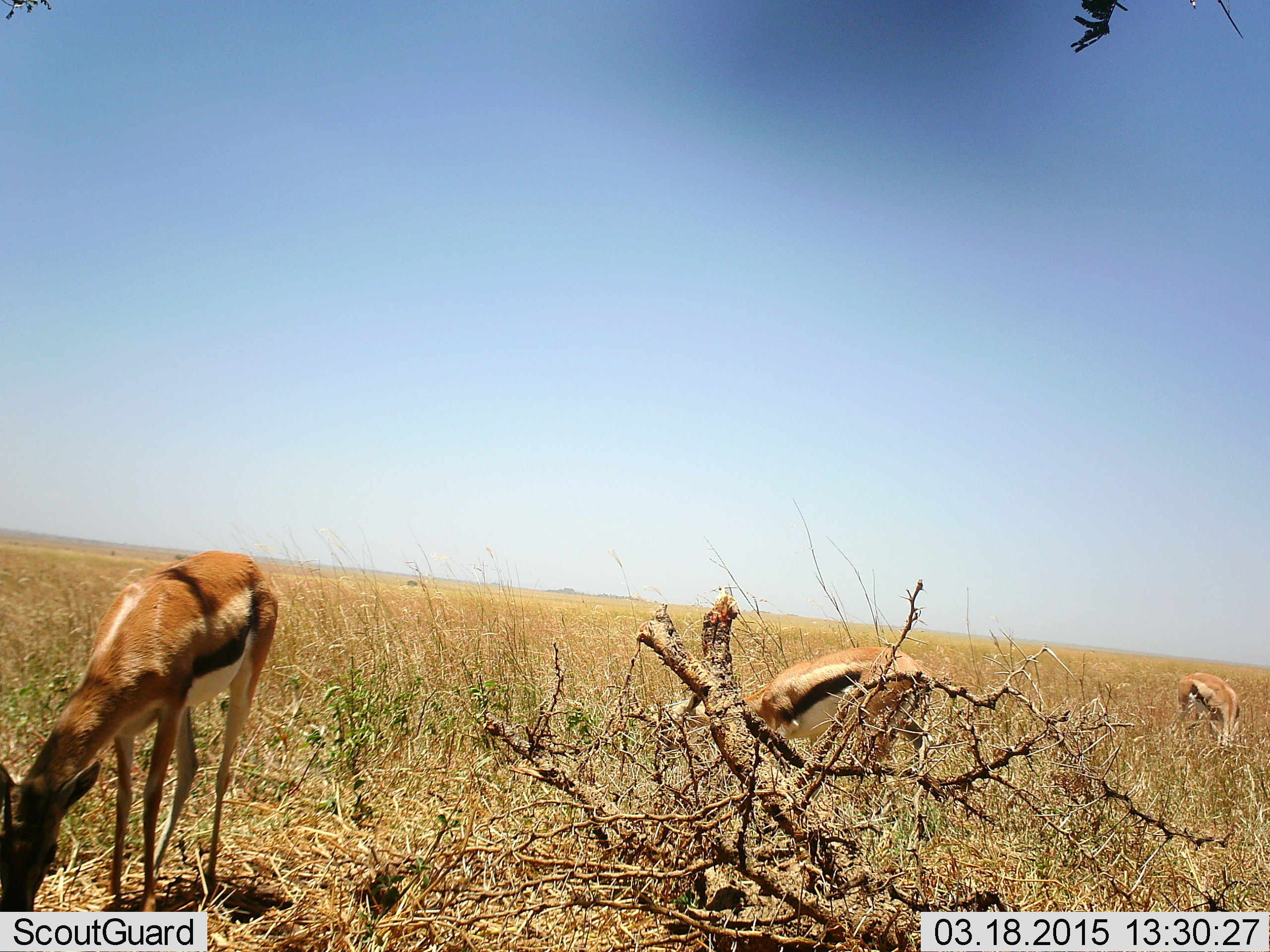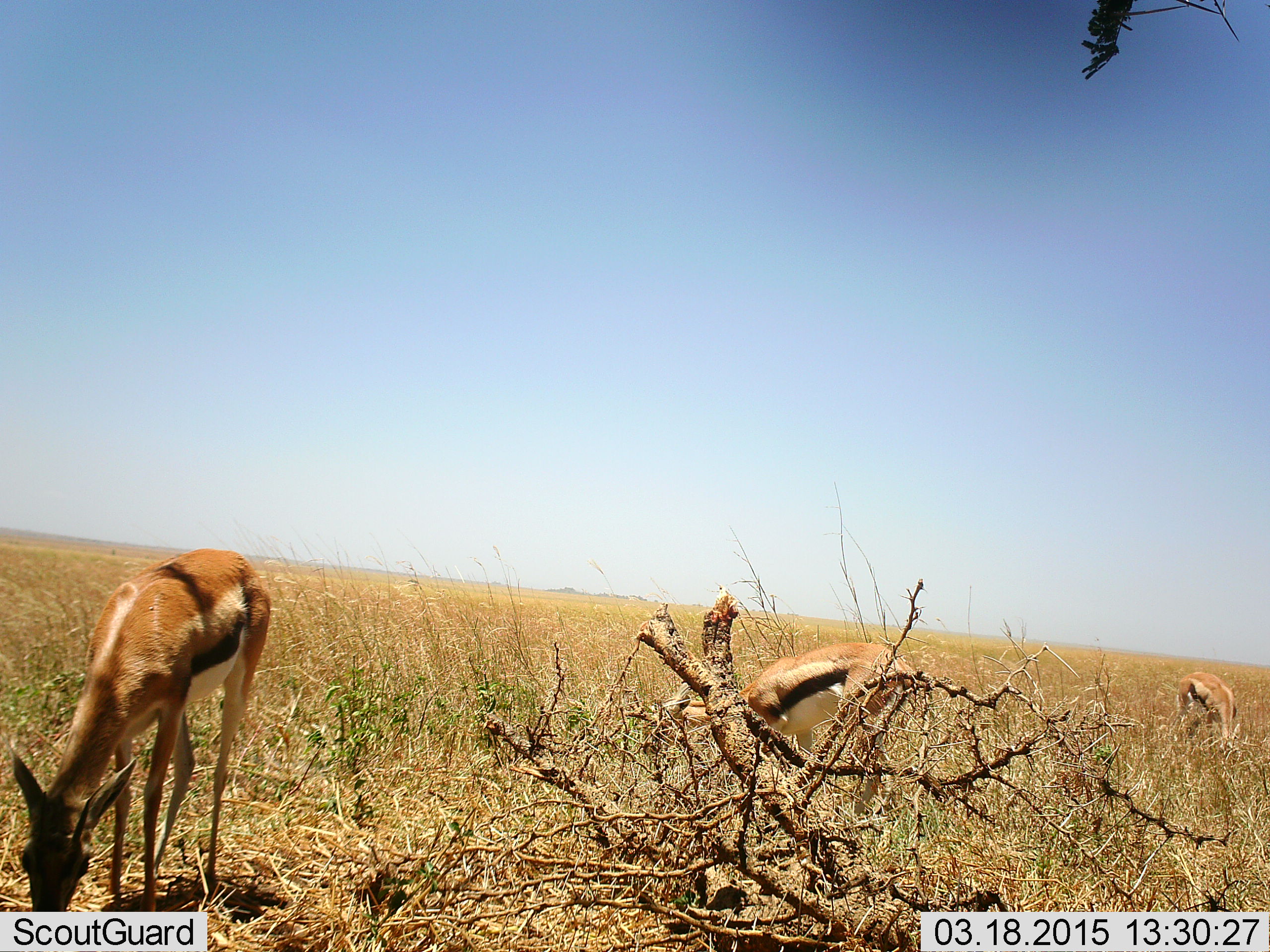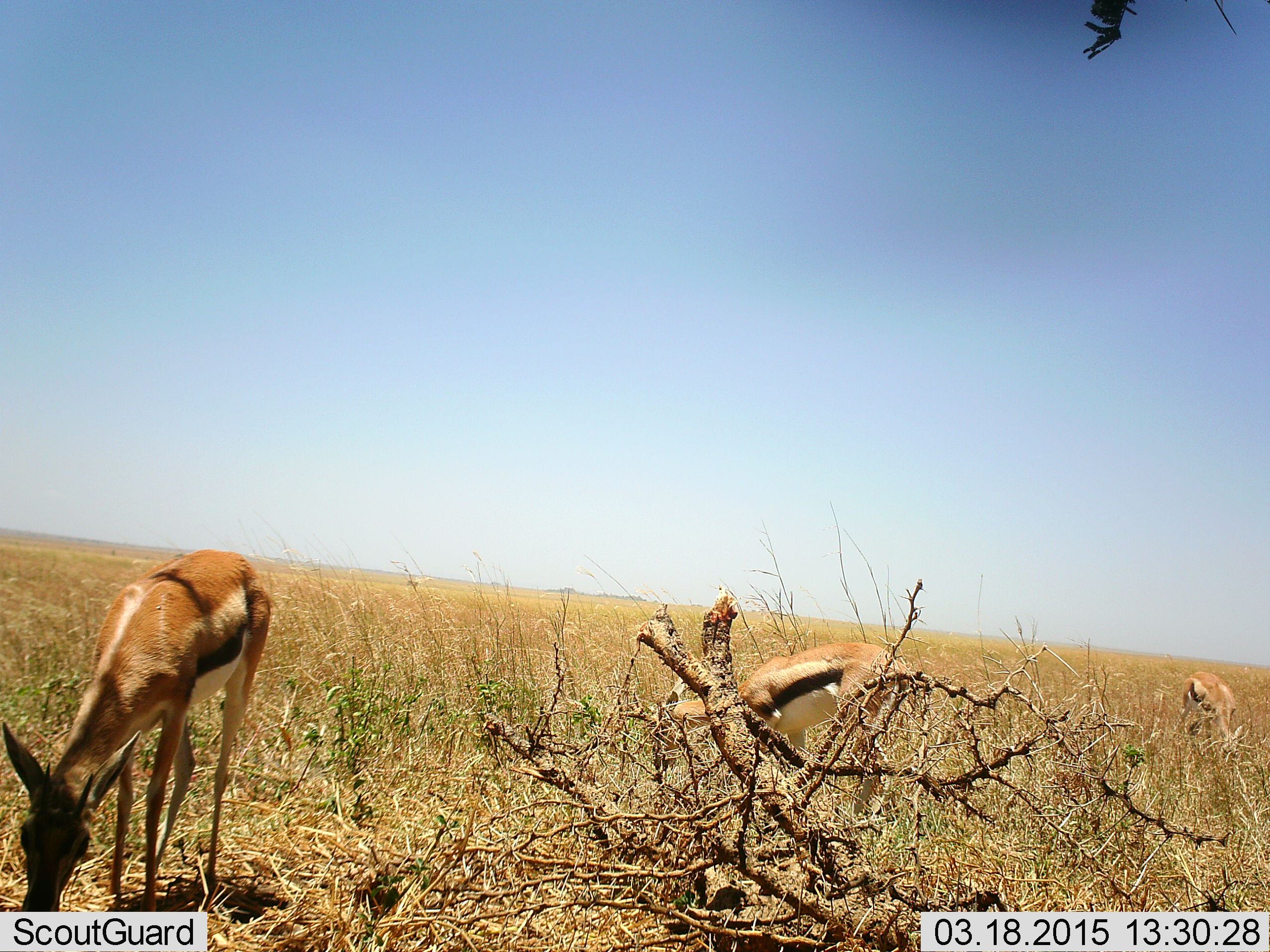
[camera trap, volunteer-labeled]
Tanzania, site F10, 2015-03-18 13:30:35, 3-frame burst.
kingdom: Animalia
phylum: Chordata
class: Mammalia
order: Artiodactyla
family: Bovidae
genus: Eudorcas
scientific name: Eudorcas thomsonii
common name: thomson's gazelle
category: gazellethomsons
Gazellethomsons (thomson's gazelle) (Eudorcas thomsonii), count 3. Behavior (volunteer vote fractions): standing 20%, resting 10%, moving 10%, interacting 0%. Young present (vote fraction): 0%. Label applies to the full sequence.